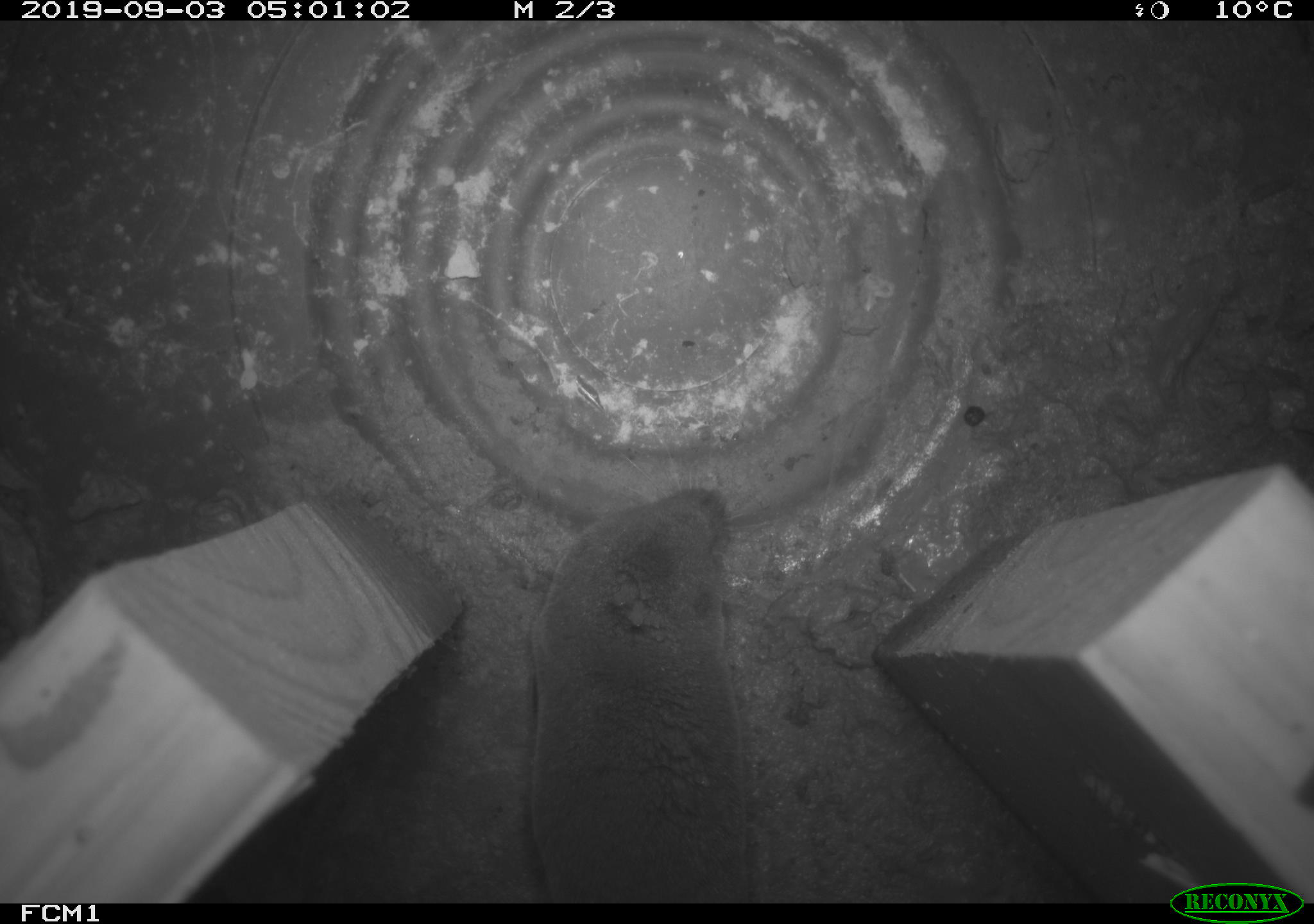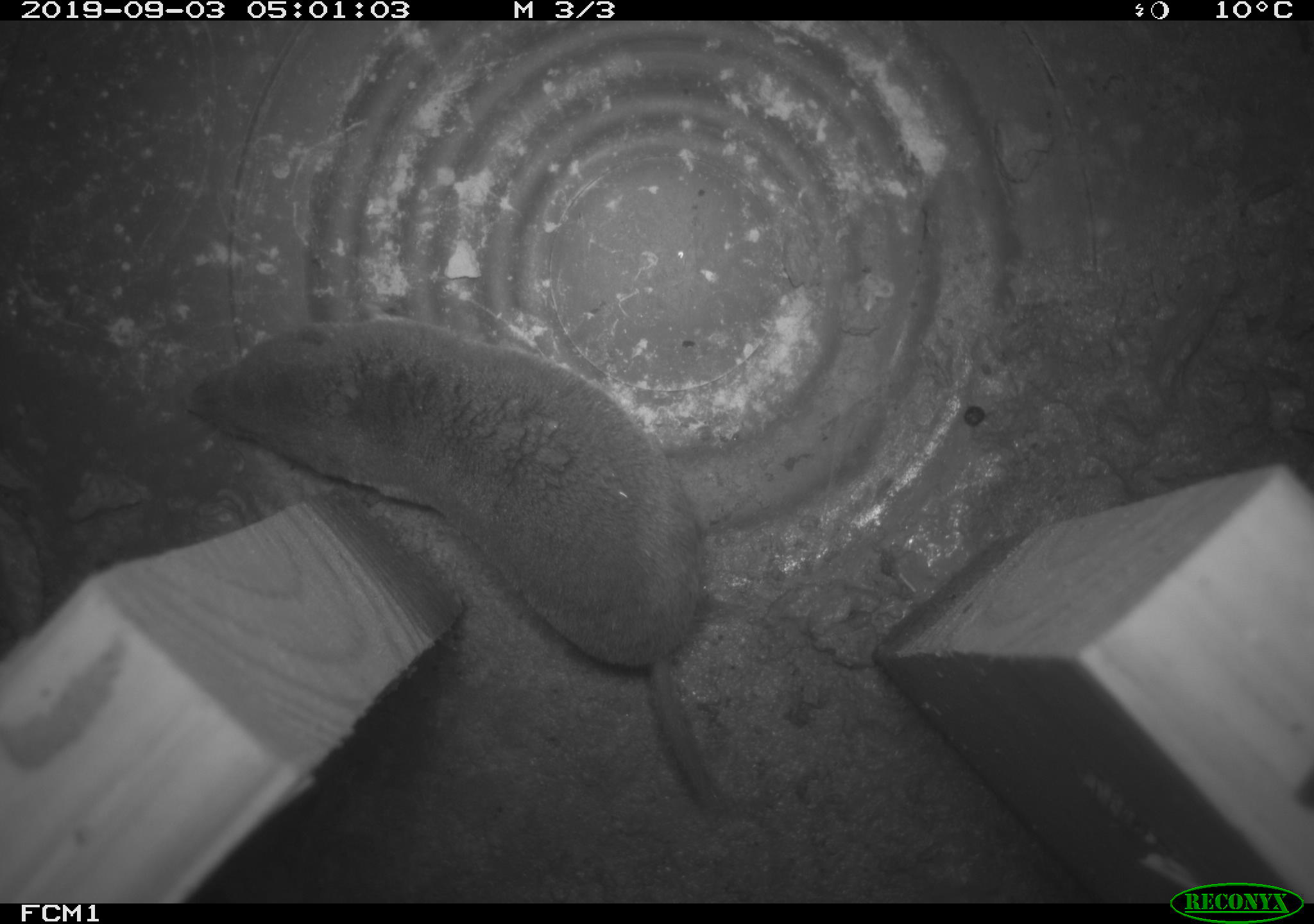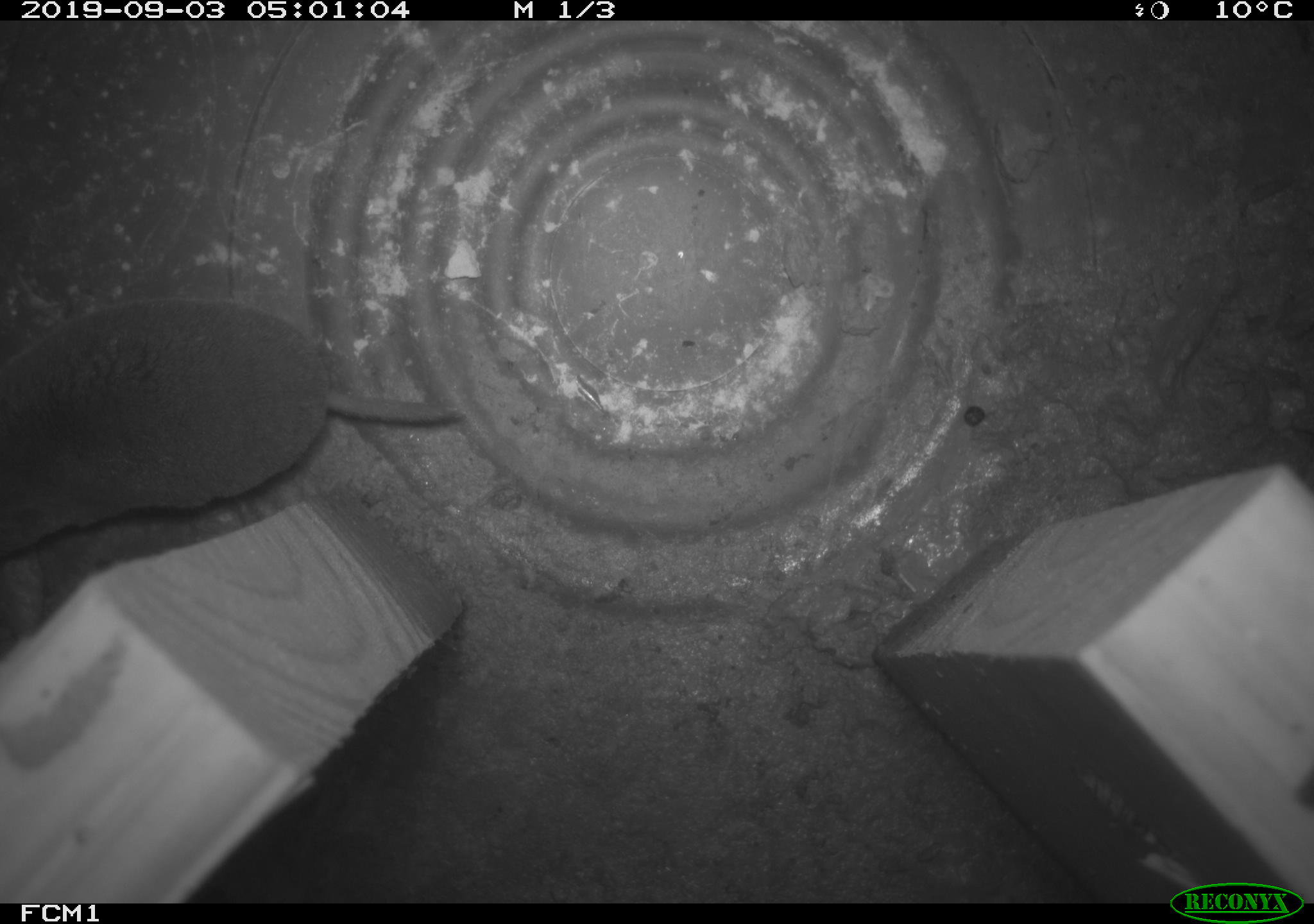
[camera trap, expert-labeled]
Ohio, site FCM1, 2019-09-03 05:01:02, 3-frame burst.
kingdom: Animalia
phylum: Chordata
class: Mammalia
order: Eulipotyphla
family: Soricidae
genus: Blarina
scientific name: Blarina brevicauda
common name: northern short-tailed shrew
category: n. short-tailed shrew